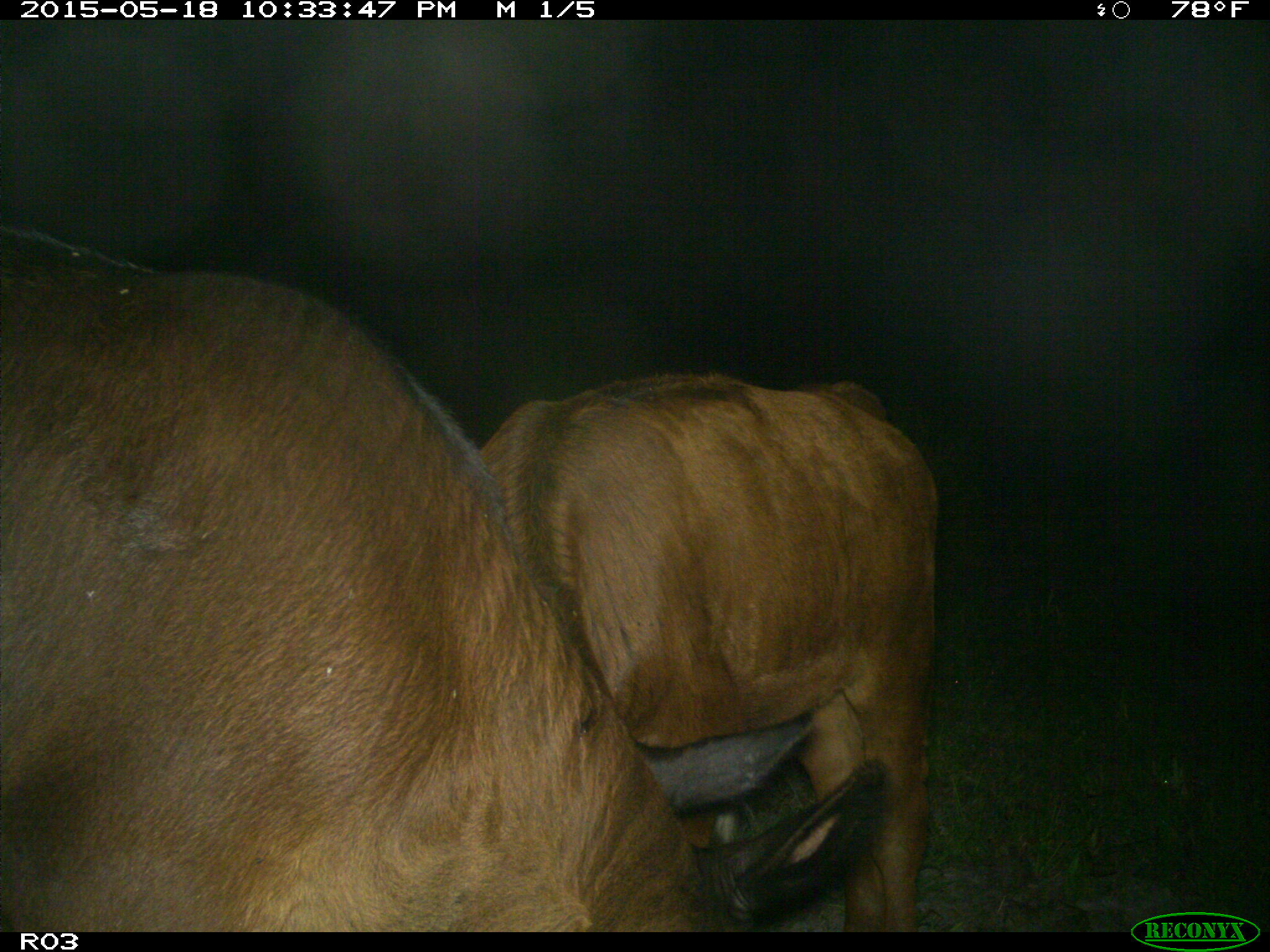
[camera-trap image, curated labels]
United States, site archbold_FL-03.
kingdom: Animalia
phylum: Chordata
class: Mammalia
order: Artiodactyla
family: Bovidae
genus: Bos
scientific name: Bos taurus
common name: domestic cow